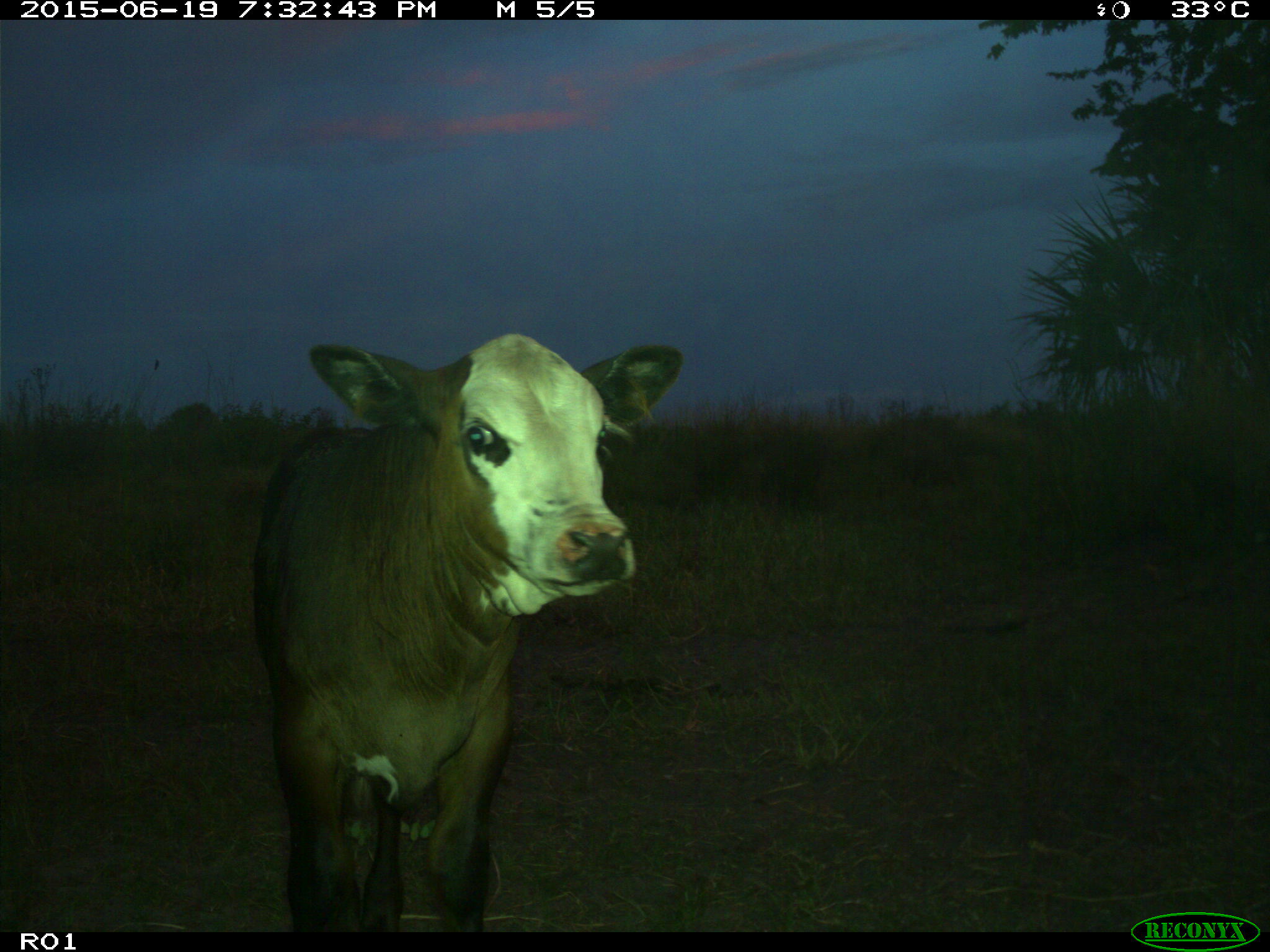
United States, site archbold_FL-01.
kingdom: Animalia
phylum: Chordata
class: Mammalia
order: Artiodactyla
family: Bovidae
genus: Bos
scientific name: Bos taurus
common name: domestic cow